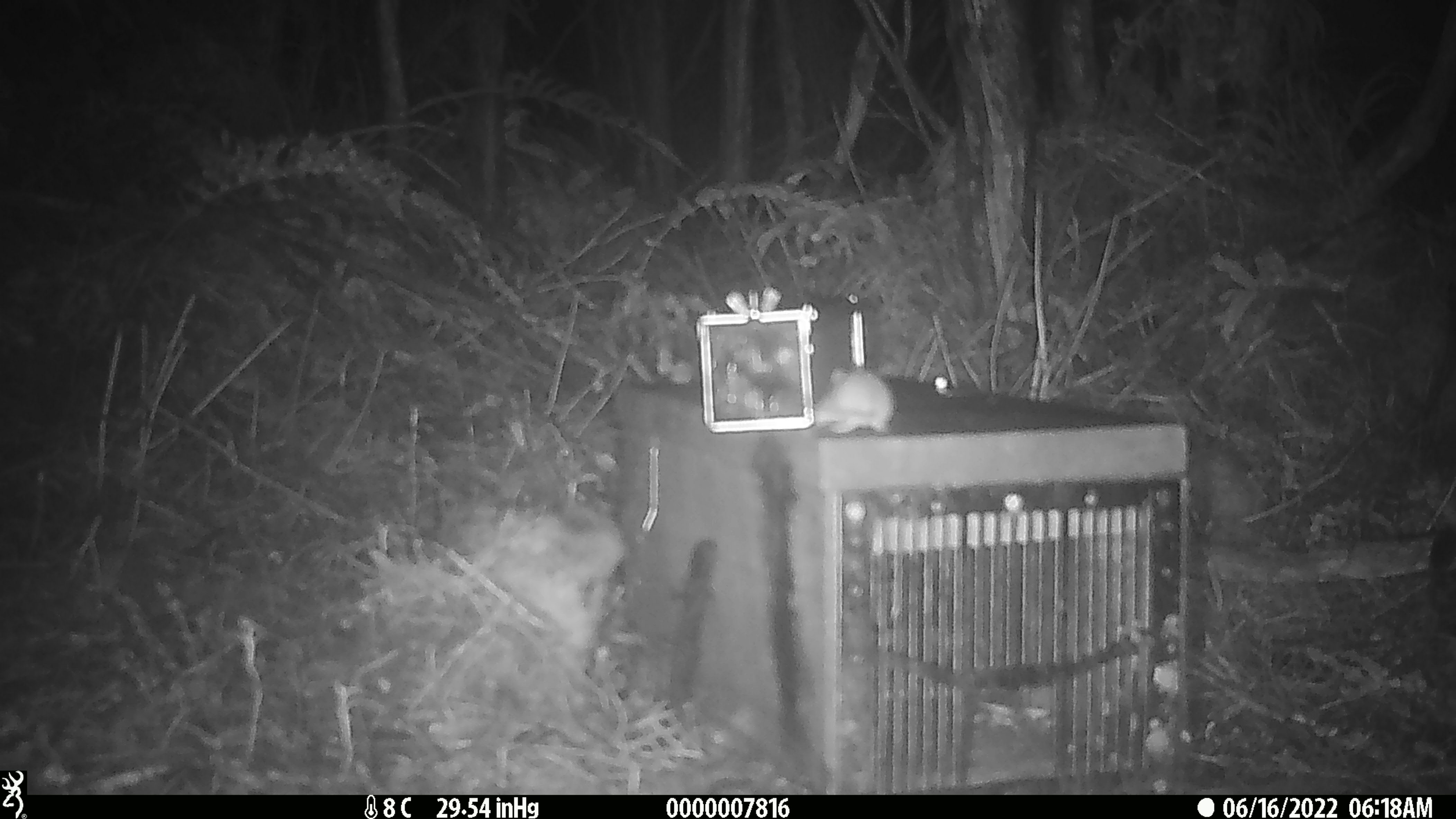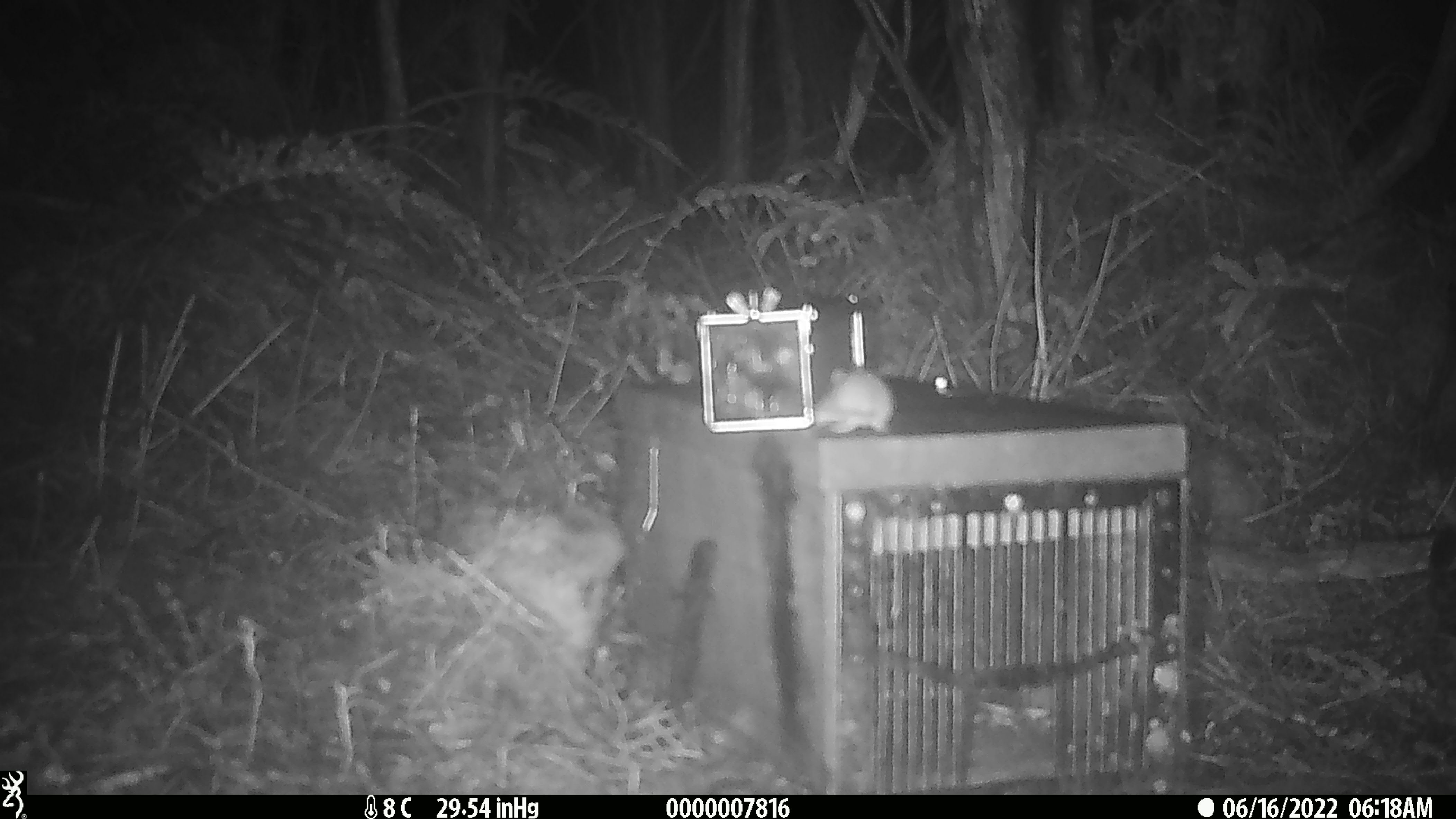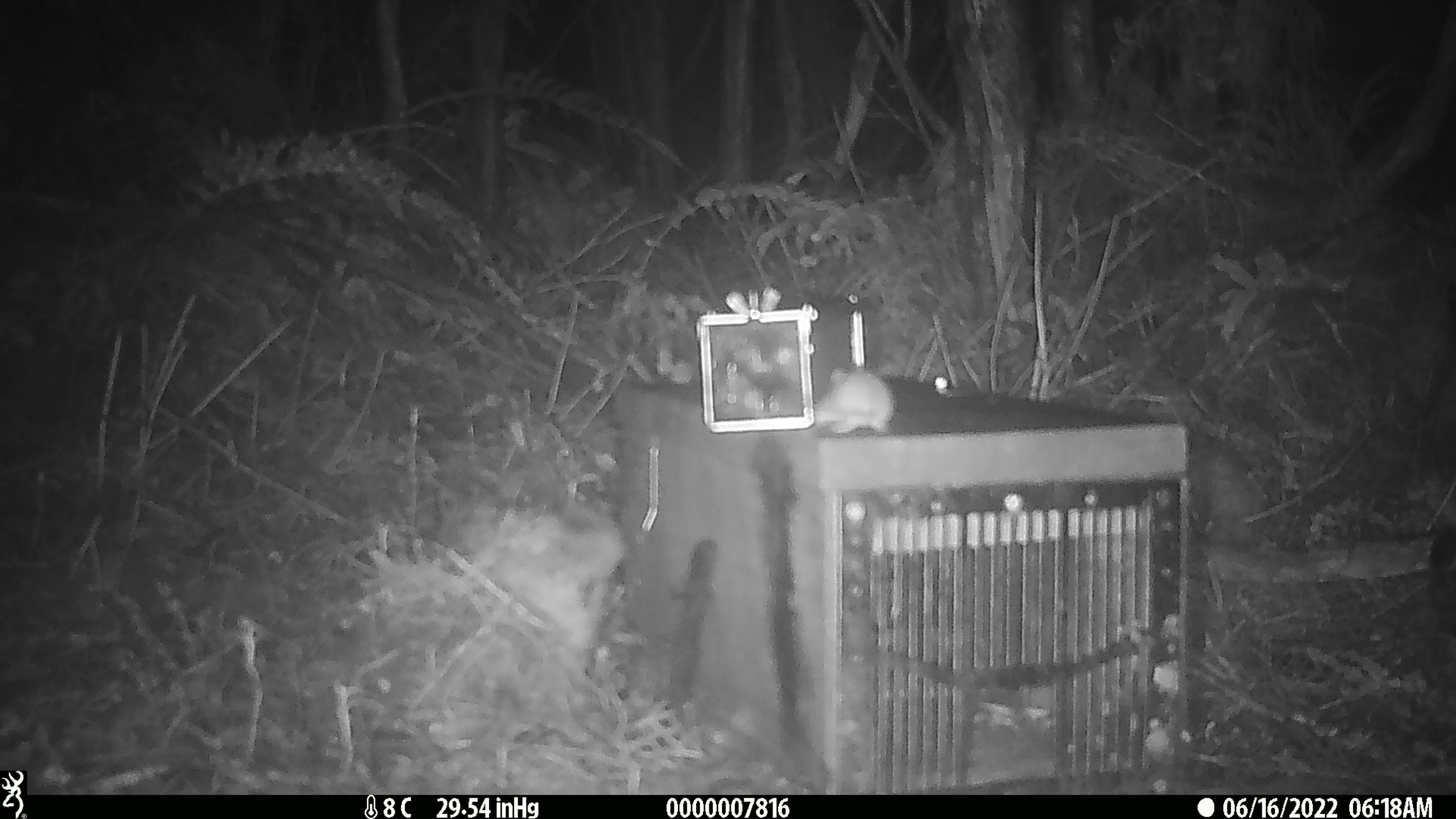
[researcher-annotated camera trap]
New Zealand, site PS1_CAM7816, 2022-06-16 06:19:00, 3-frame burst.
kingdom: Animalia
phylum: Chordata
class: Mammalia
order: Rodentia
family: Muridae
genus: Mus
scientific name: Mus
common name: mouse